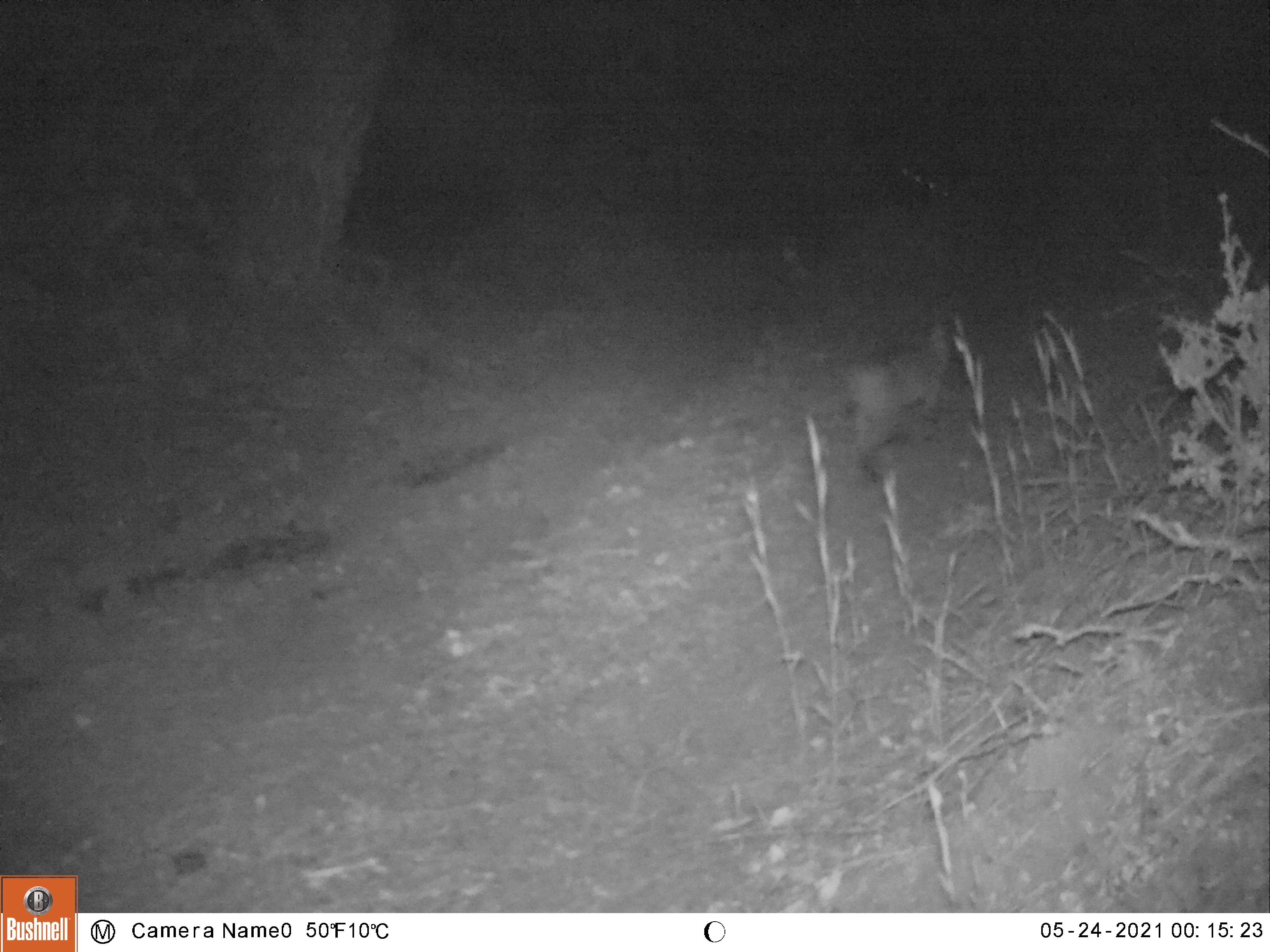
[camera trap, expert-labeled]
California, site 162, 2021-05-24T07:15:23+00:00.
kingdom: Animalia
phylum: Chordata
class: Mammalia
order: Carnivora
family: Felidae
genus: Lynx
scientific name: Lynx rufus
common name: bobcat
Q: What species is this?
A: Bobcat (Lynx rufus).